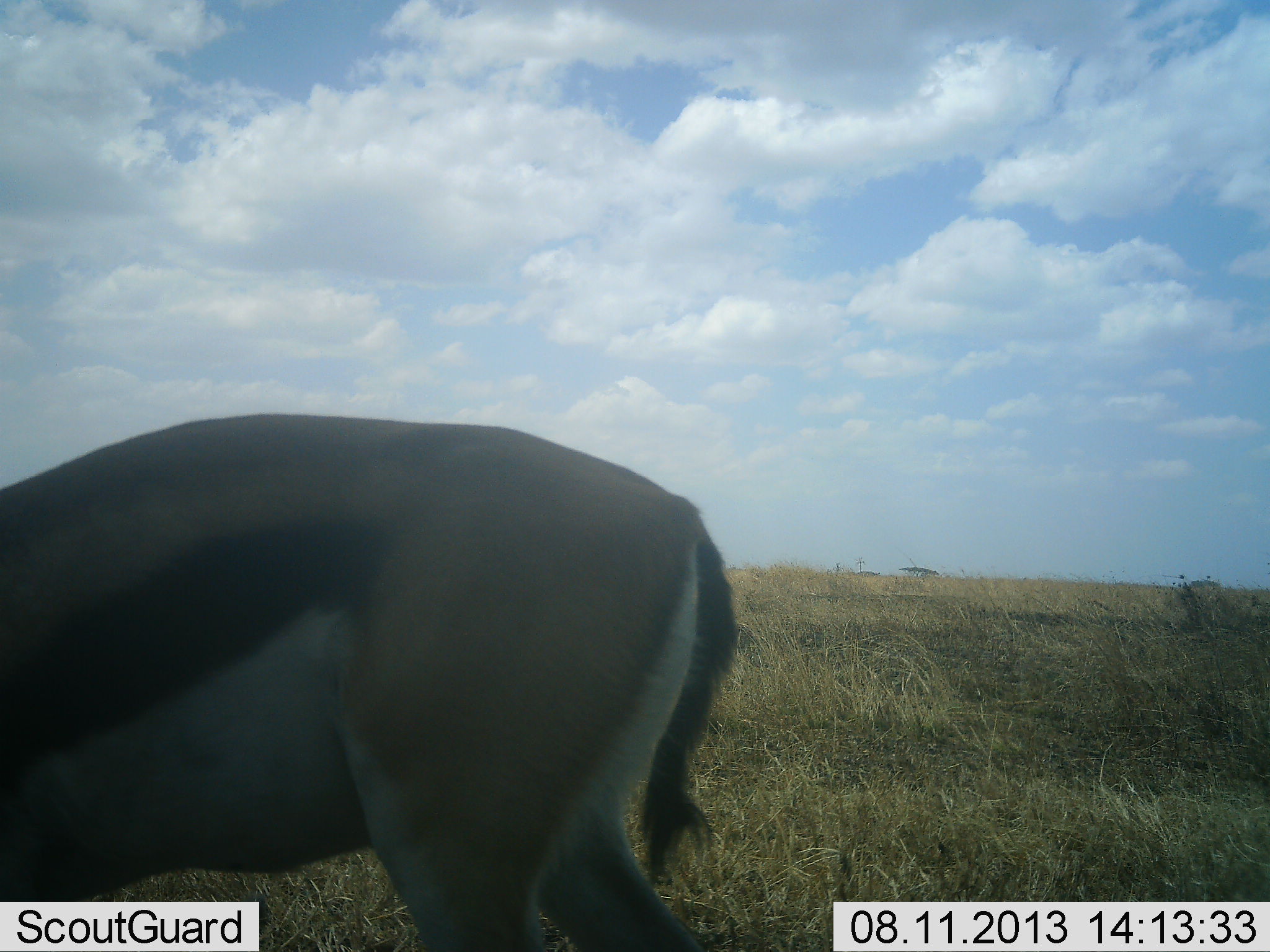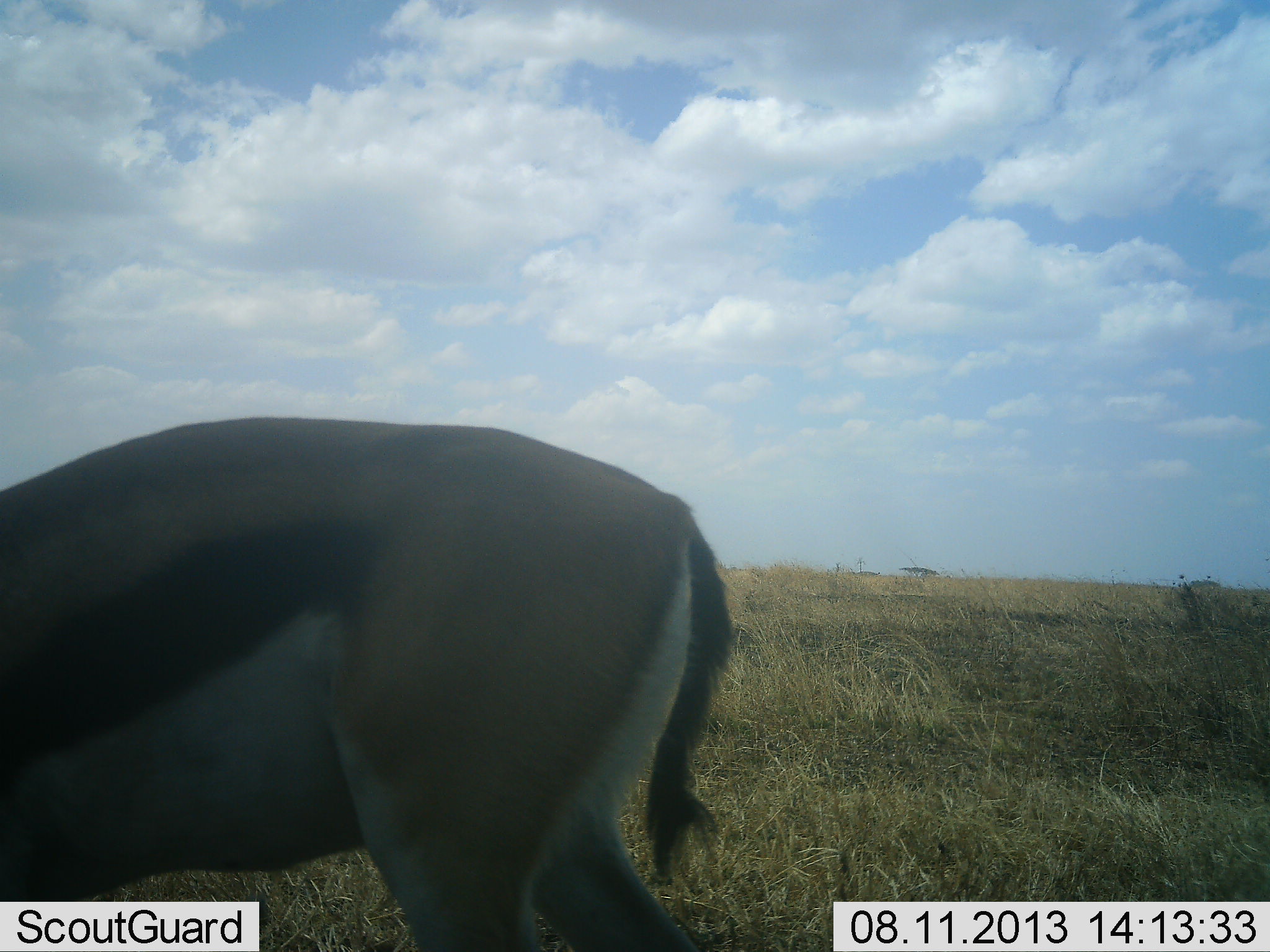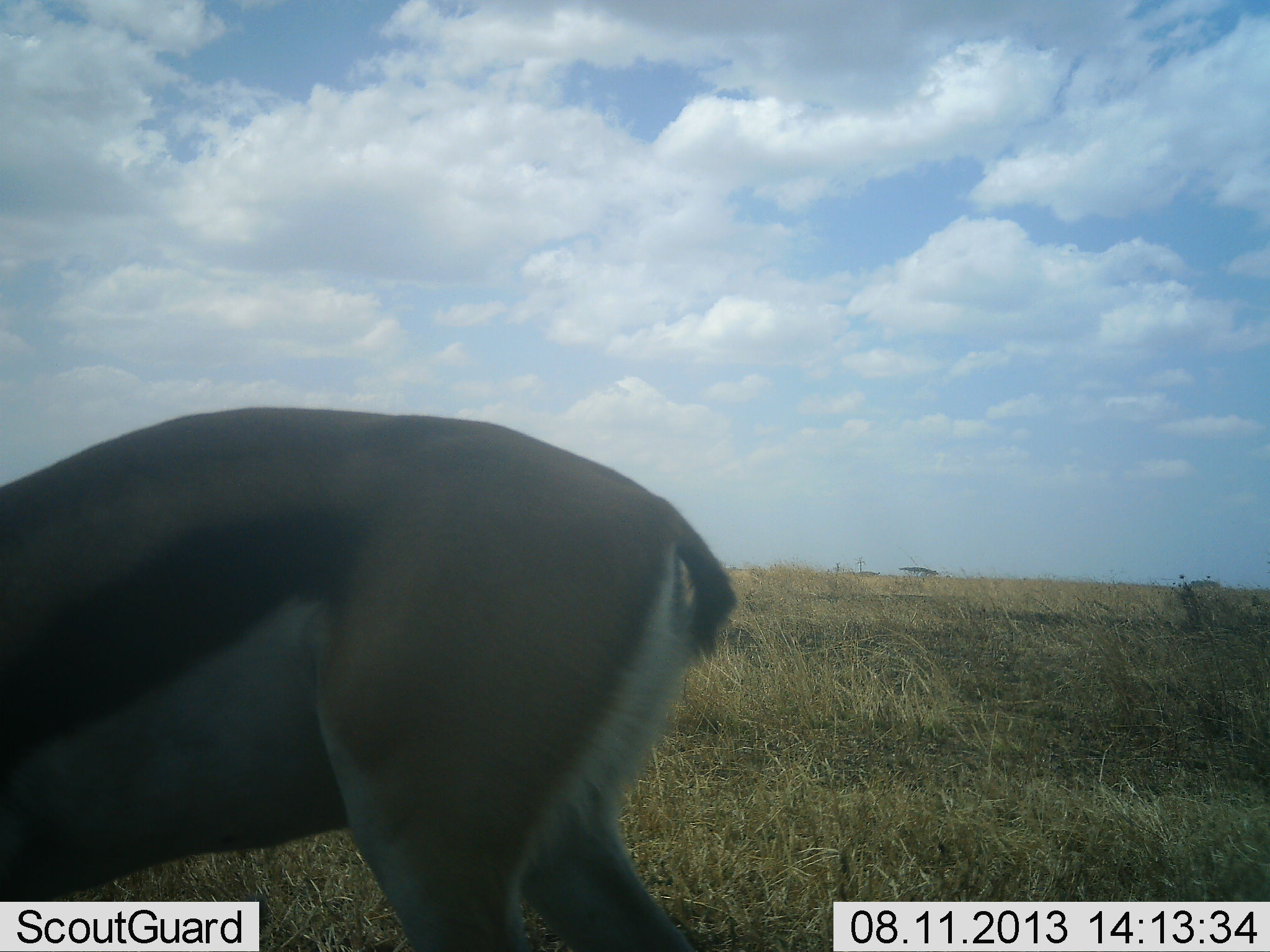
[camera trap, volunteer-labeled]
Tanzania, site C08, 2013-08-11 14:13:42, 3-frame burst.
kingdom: Animalia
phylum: Chordata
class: Mammalia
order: Artiodactyla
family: Bovidae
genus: Eudorcas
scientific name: Eudorcas thomsonii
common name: thomson's gazelle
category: gazellethomsons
Gazellethomsons (thomson's gazelle) (Eudorcas thomsonii), count 1. Behavior (volunteer vote fractions): standing 62%, resting 4%, moving 8%, interacting 0%. Young present (vote fraction): 0%. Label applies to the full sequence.